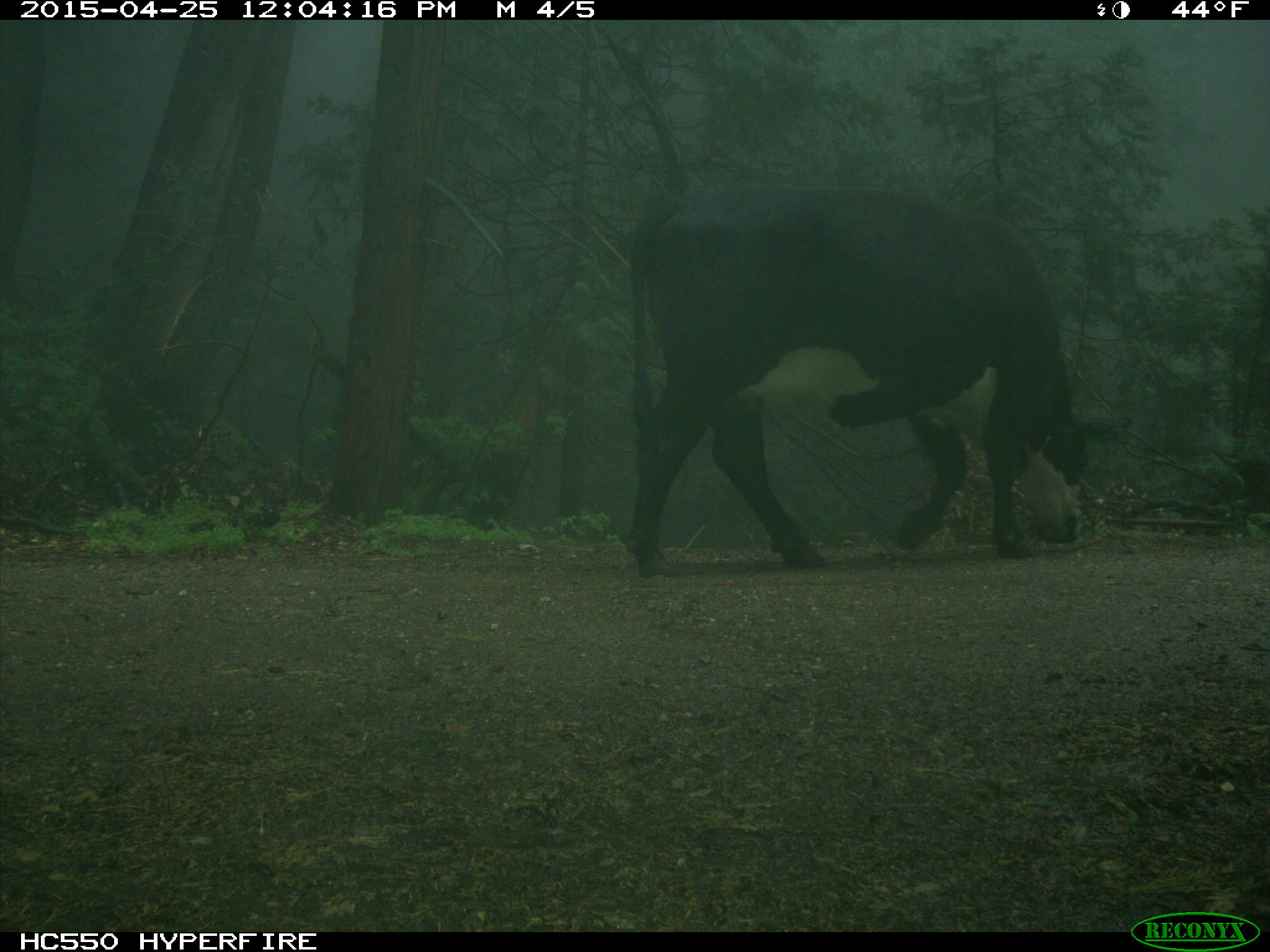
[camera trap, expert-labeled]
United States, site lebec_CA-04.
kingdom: Animalia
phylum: Chordata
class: Mammalia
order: Artiodactyla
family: Bovidae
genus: Bos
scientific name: Bos taurus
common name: domestic cow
Bos taurus (domestic cow).